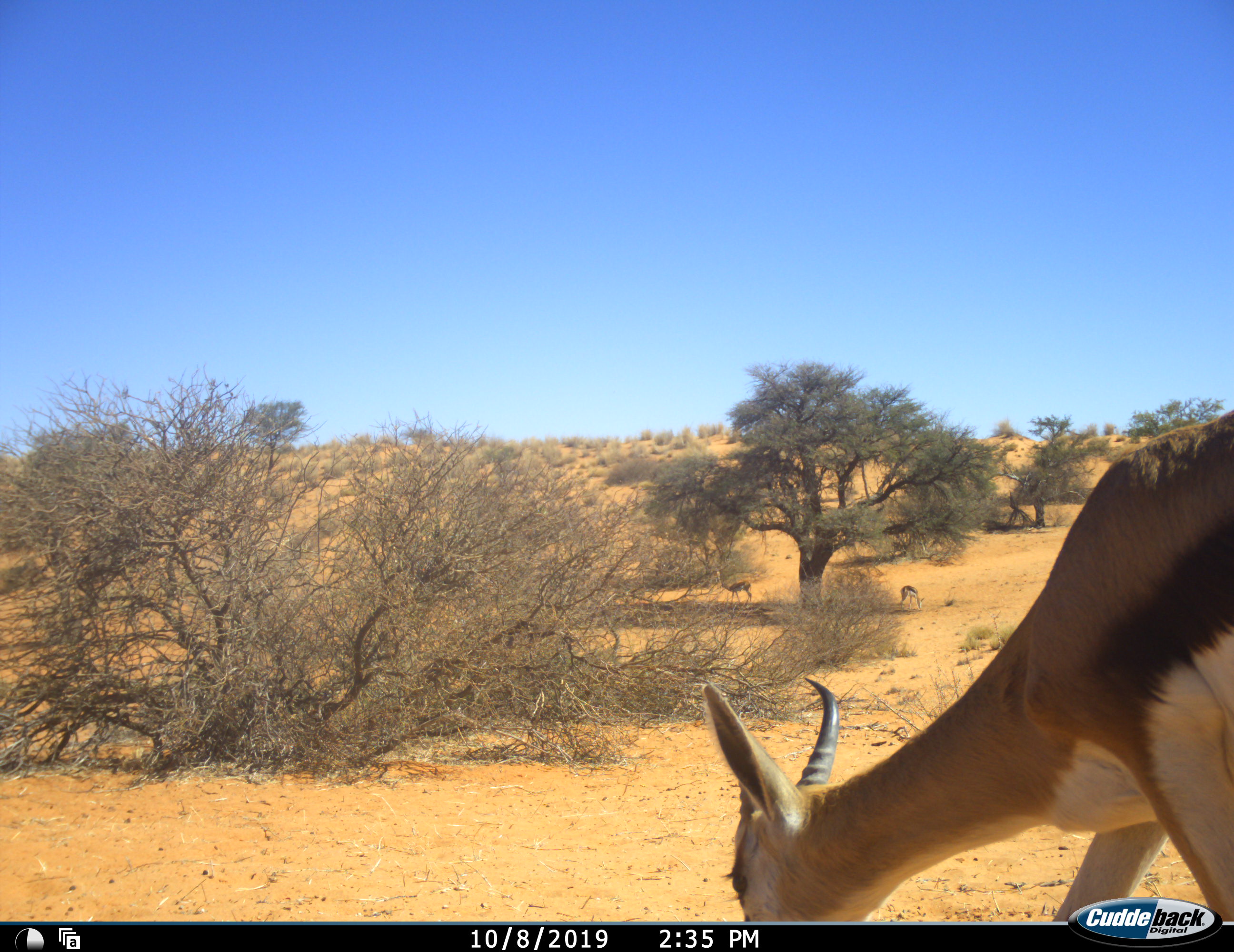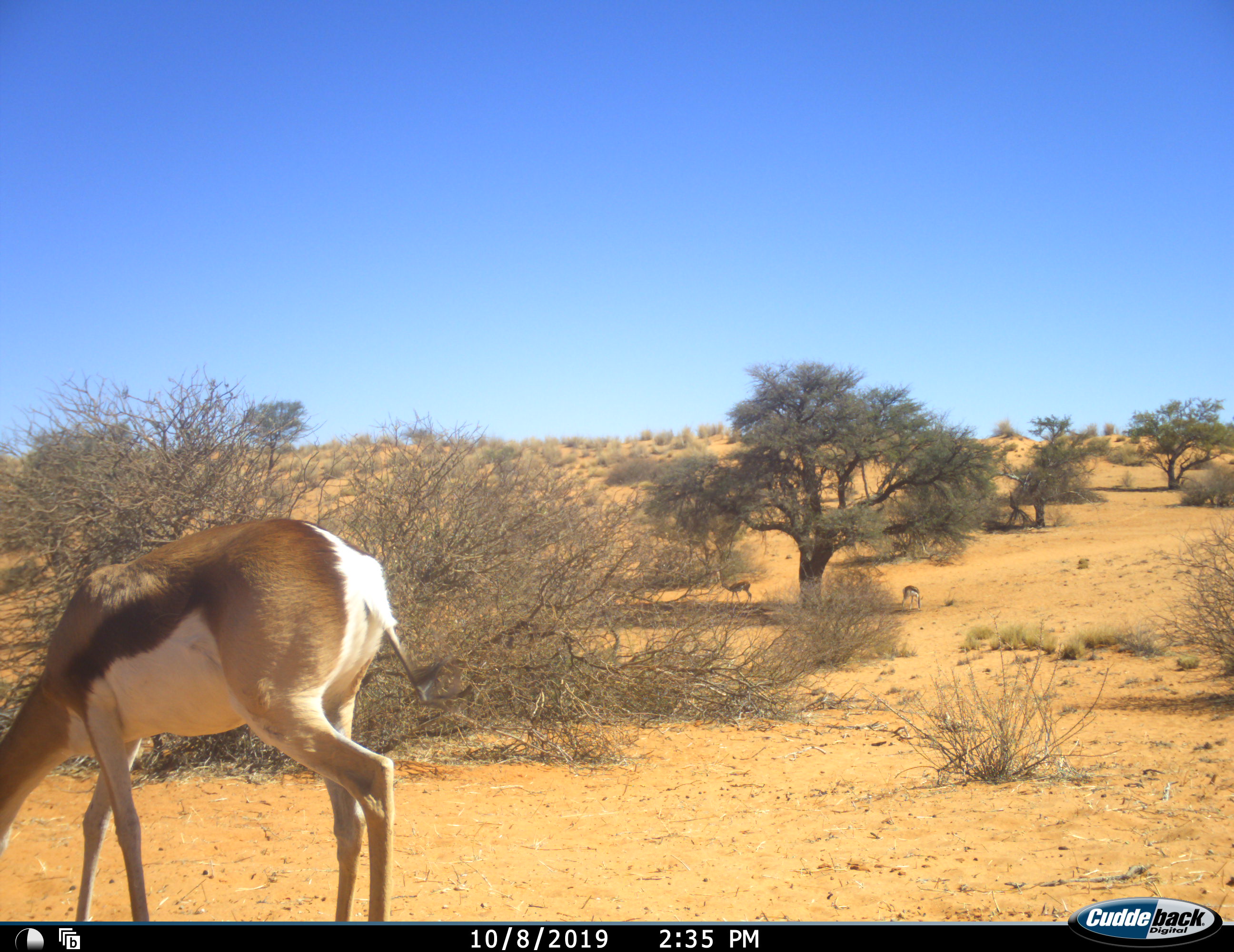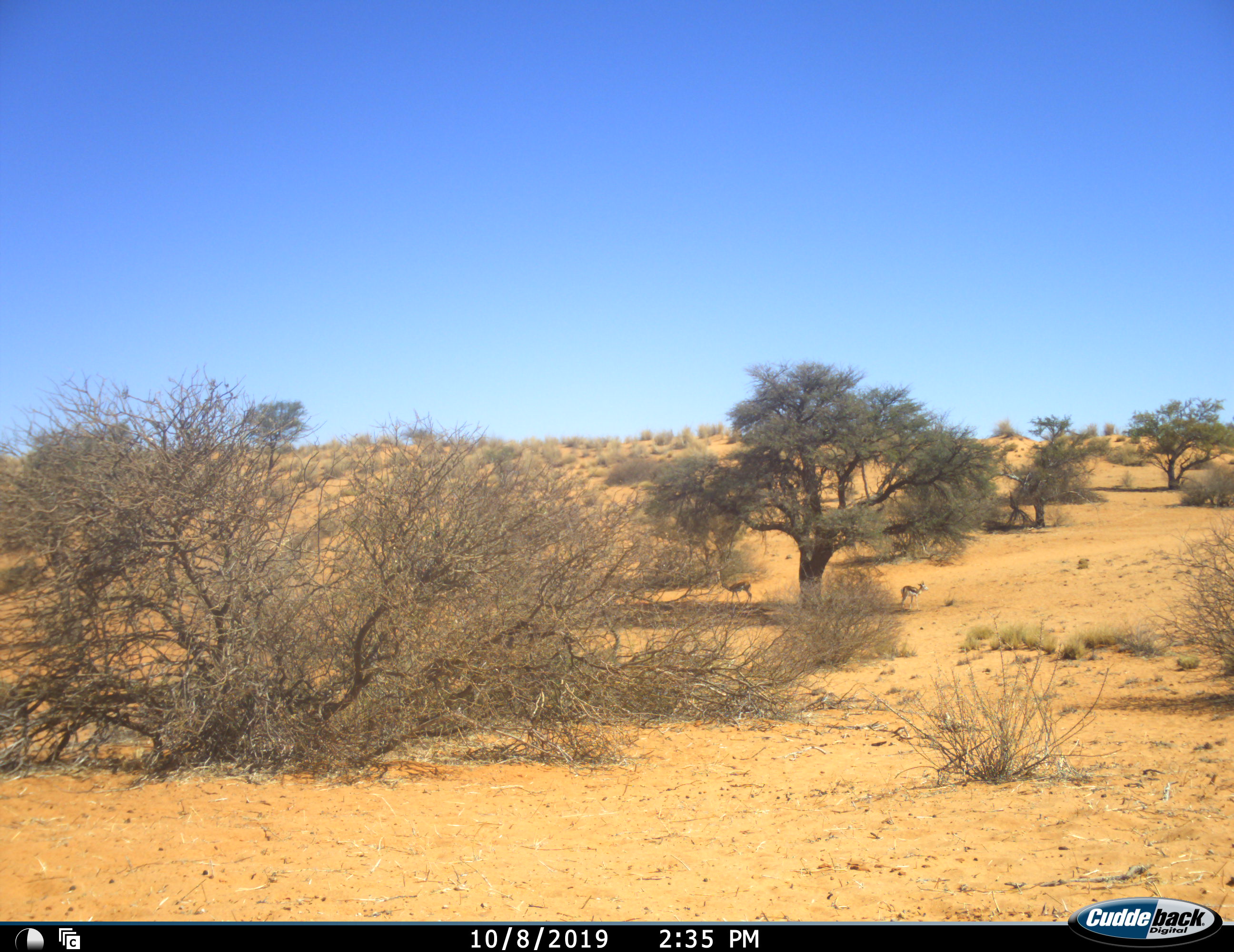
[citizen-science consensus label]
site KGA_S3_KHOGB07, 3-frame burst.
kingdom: Animalia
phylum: Chordata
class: Mammalia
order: Artiodactyla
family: Bovidae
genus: Antidorcas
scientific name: Antidorcas marsupialis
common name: springbok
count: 3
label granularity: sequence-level